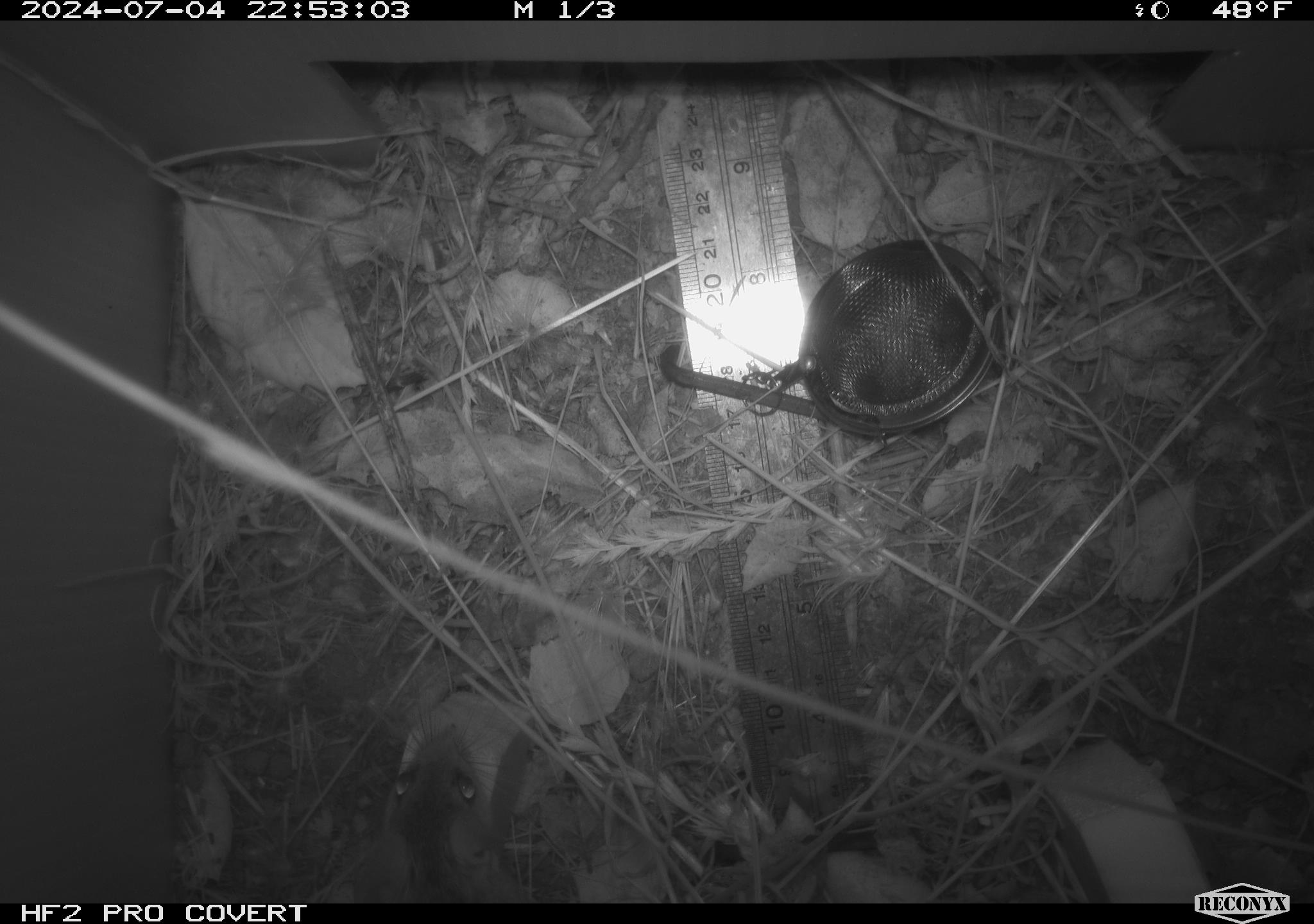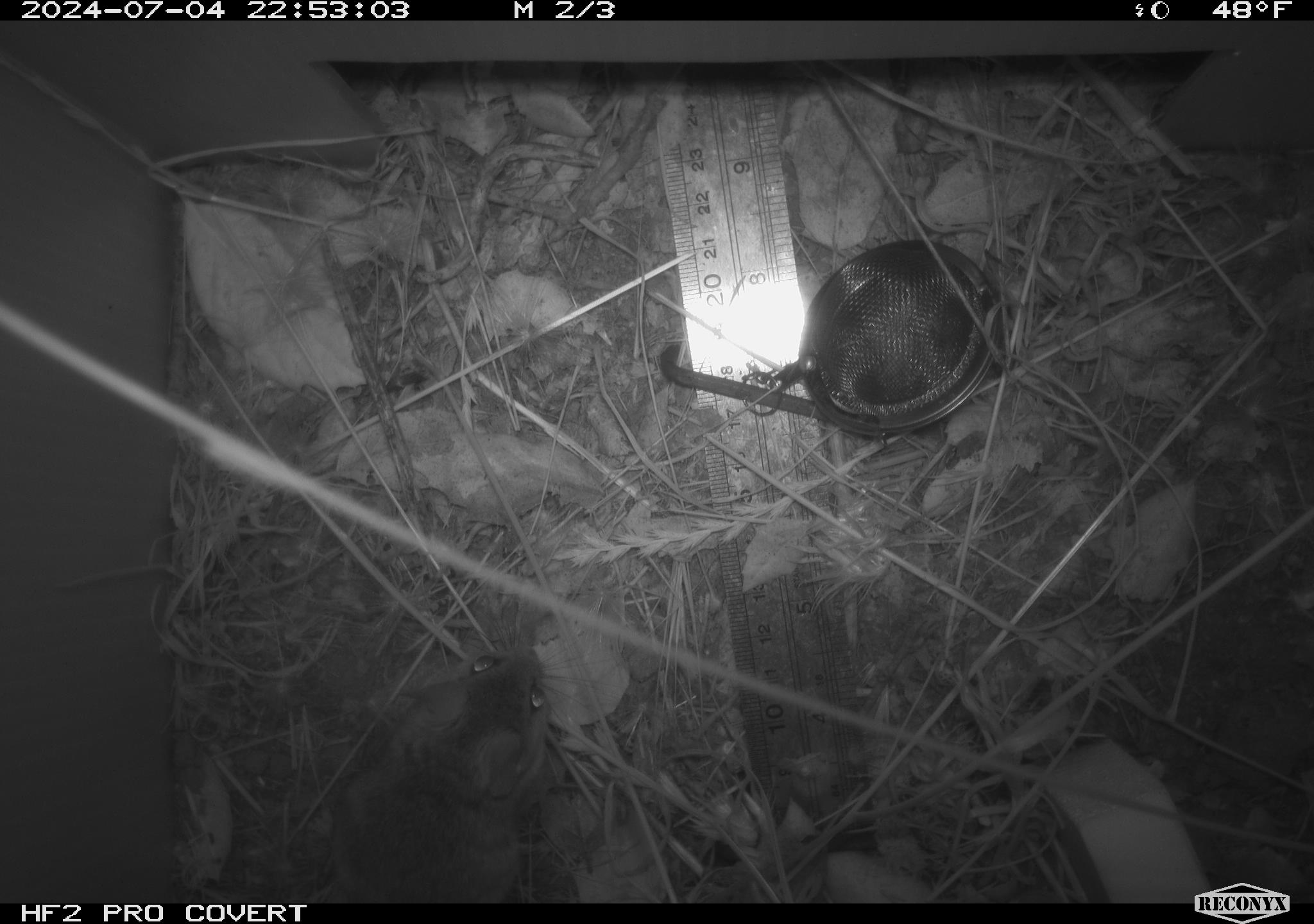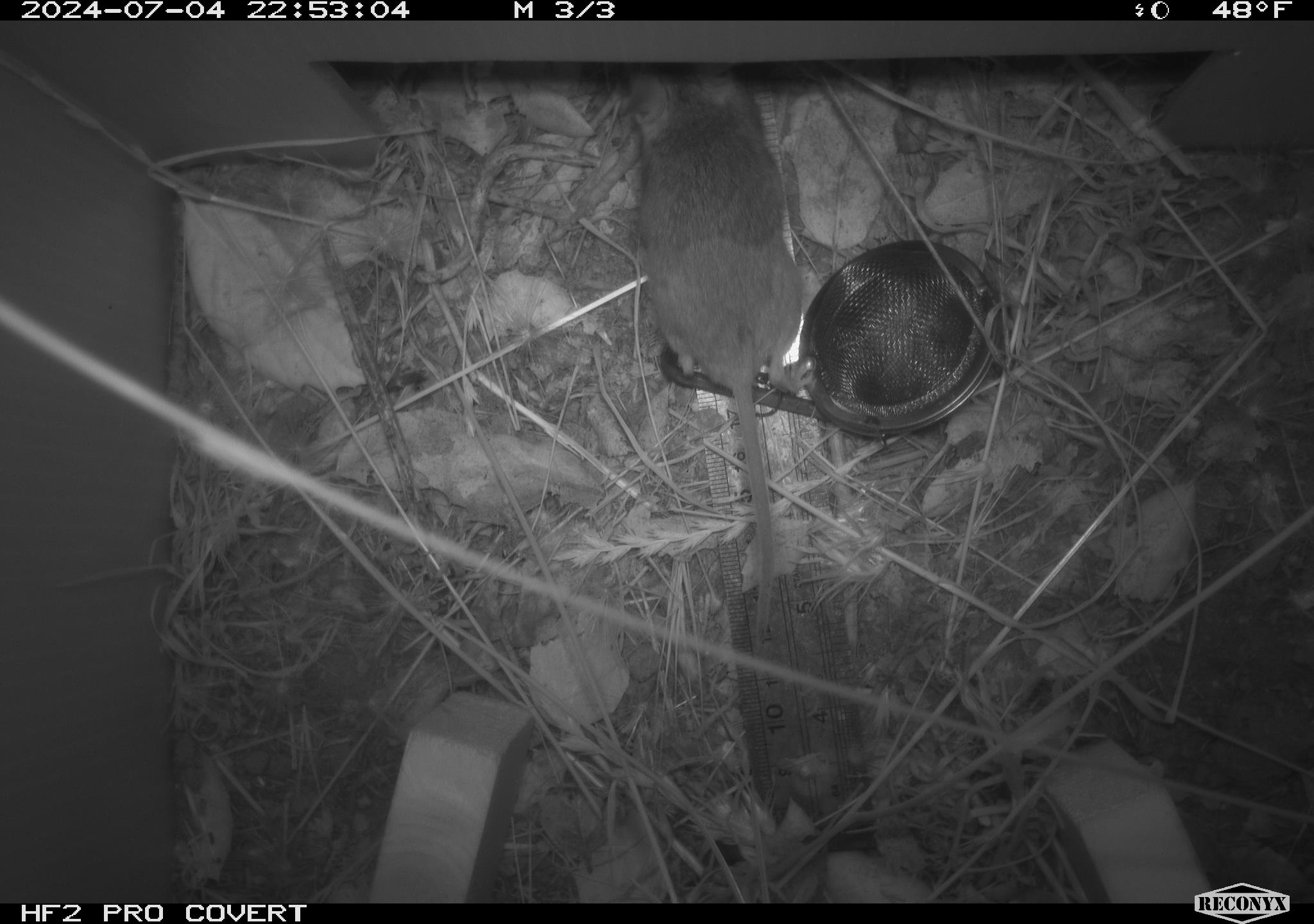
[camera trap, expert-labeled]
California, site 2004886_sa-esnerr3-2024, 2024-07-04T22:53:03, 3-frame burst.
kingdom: Animalia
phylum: Chordata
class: Mammalia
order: Rodentia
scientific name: Rodentia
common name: rodent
Rodent (Rodentia).